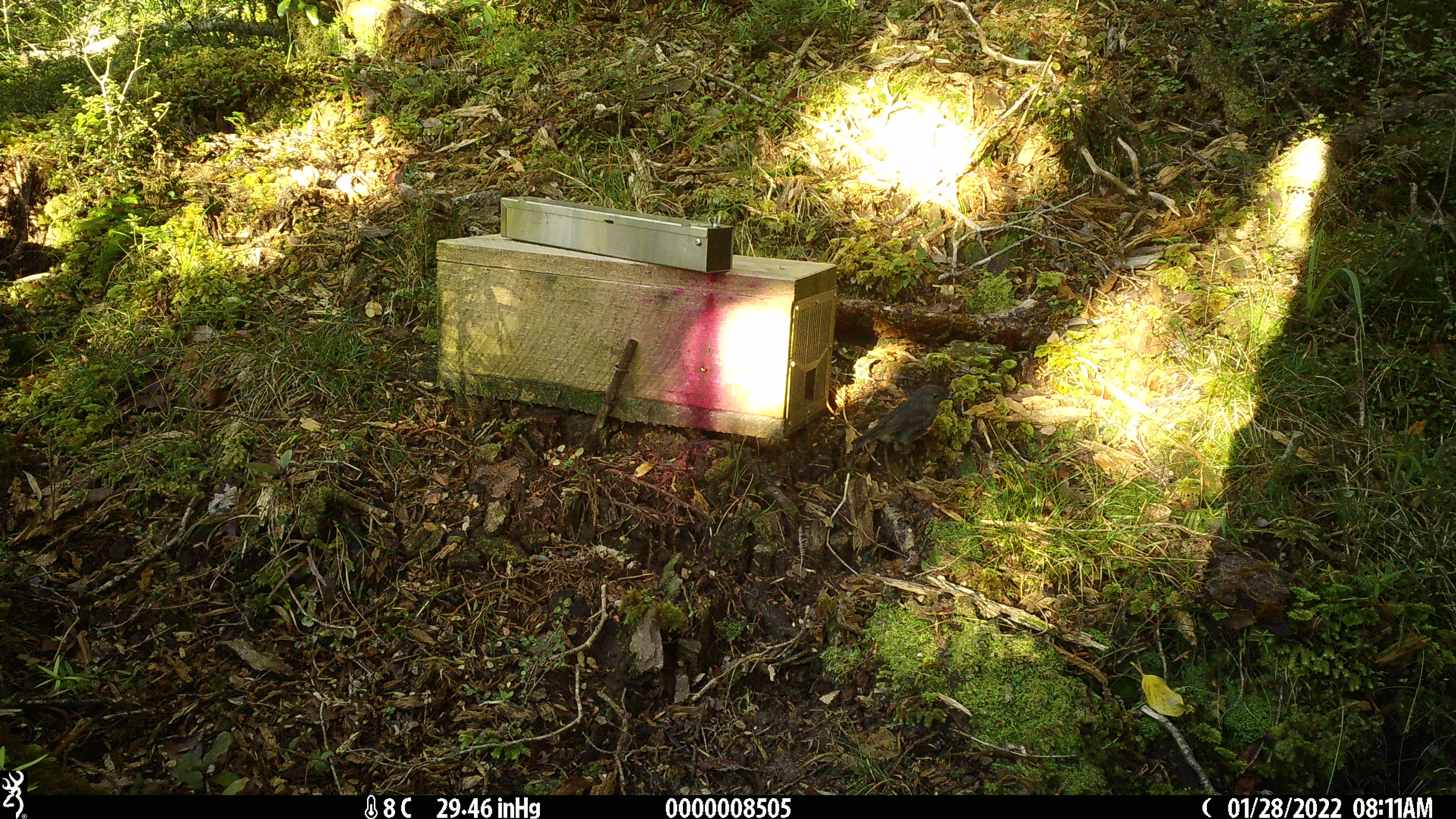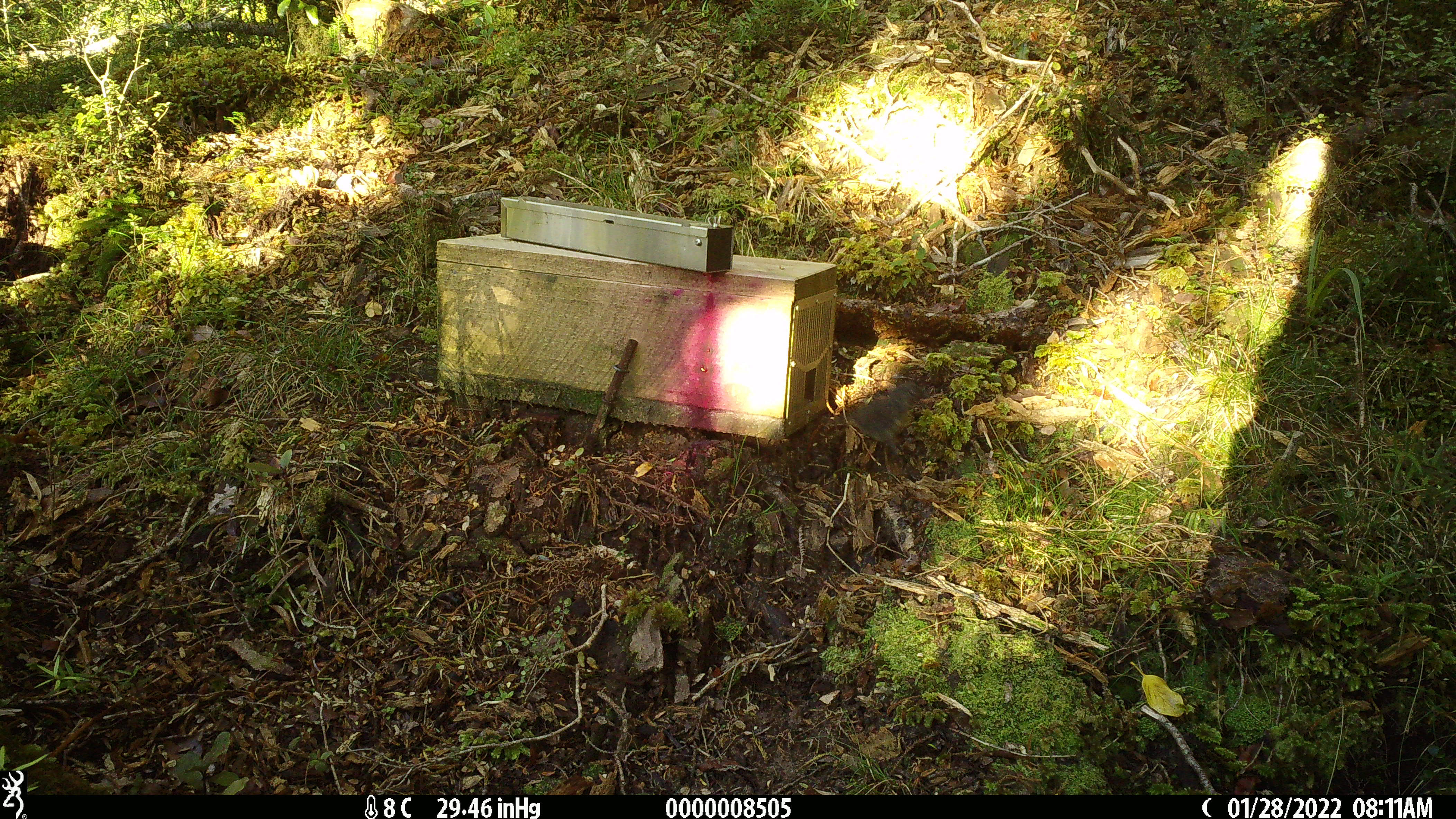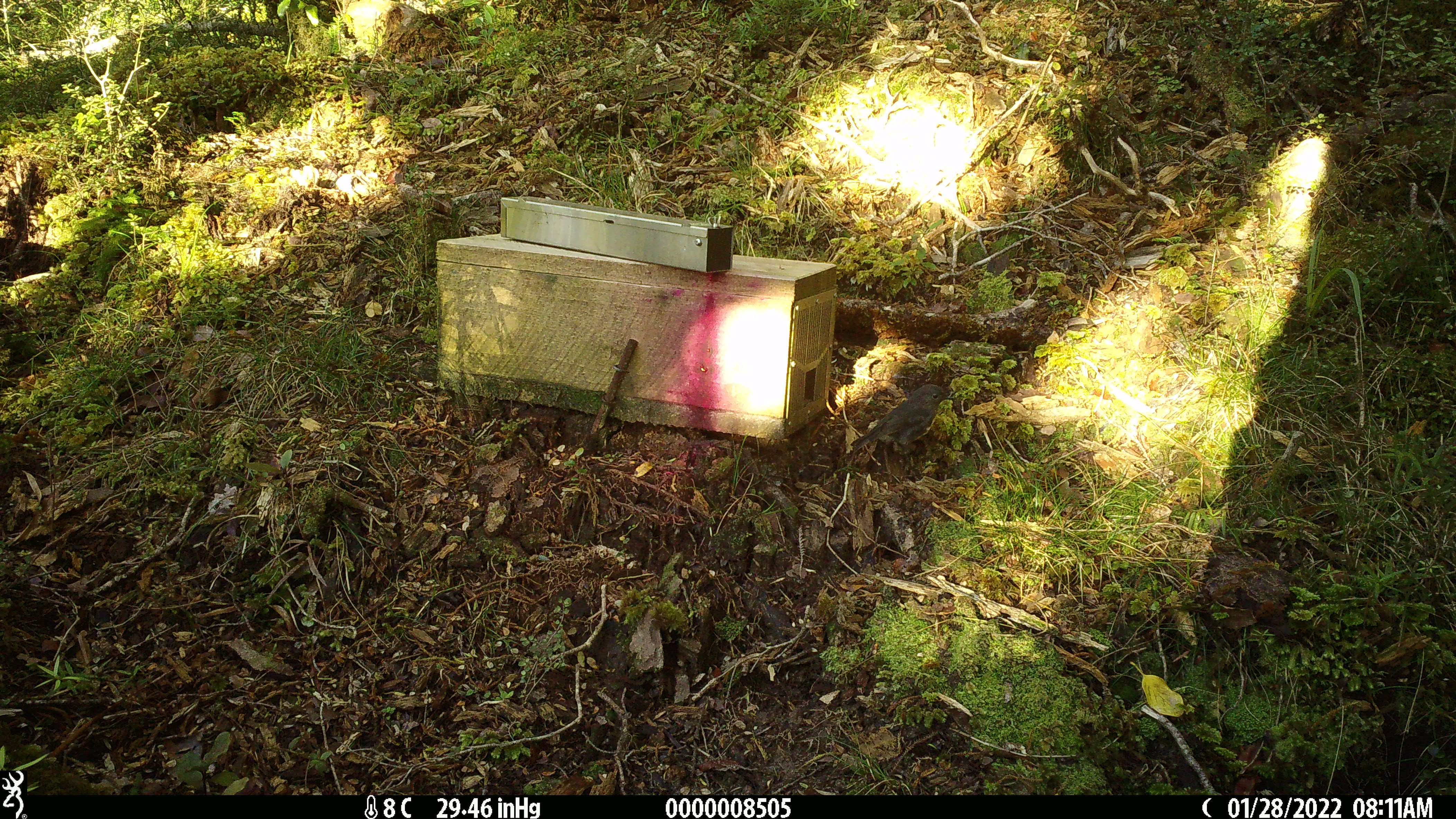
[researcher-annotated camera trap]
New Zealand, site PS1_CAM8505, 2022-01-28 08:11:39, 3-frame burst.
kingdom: Animalia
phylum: Chordata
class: Aves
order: Passeriformes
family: Petroicidae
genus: Petroica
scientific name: Petroica australis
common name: new zealand robin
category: robin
Robin (new zealand robin) (Petroica australis).